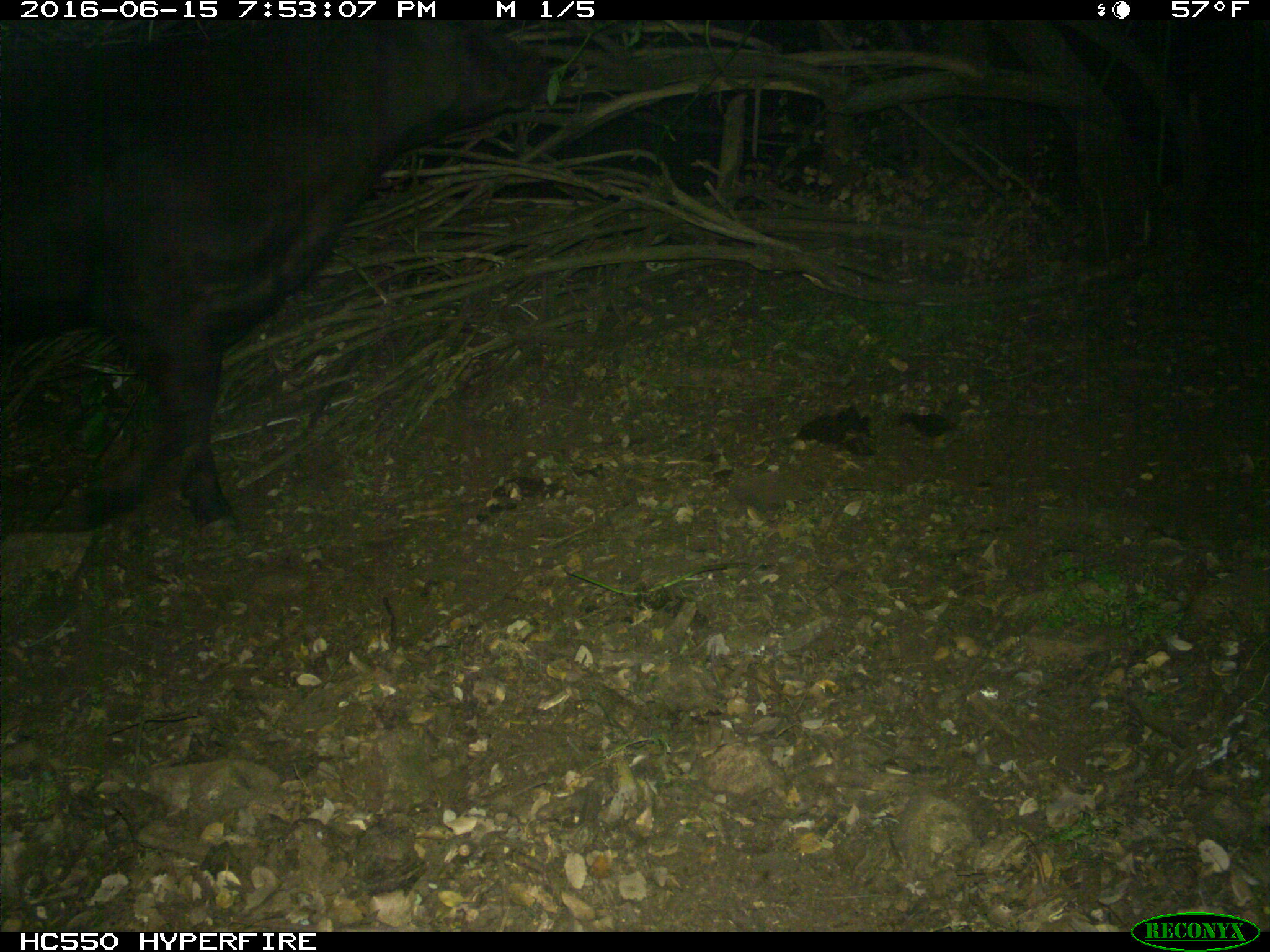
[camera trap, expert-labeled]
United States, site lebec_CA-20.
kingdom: Animalia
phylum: Chordata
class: Mammalia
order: Artiodactyla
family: Bovidae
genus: Bos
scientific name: Bos taurus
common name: domestic cow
Bos taurus (domestic cow).